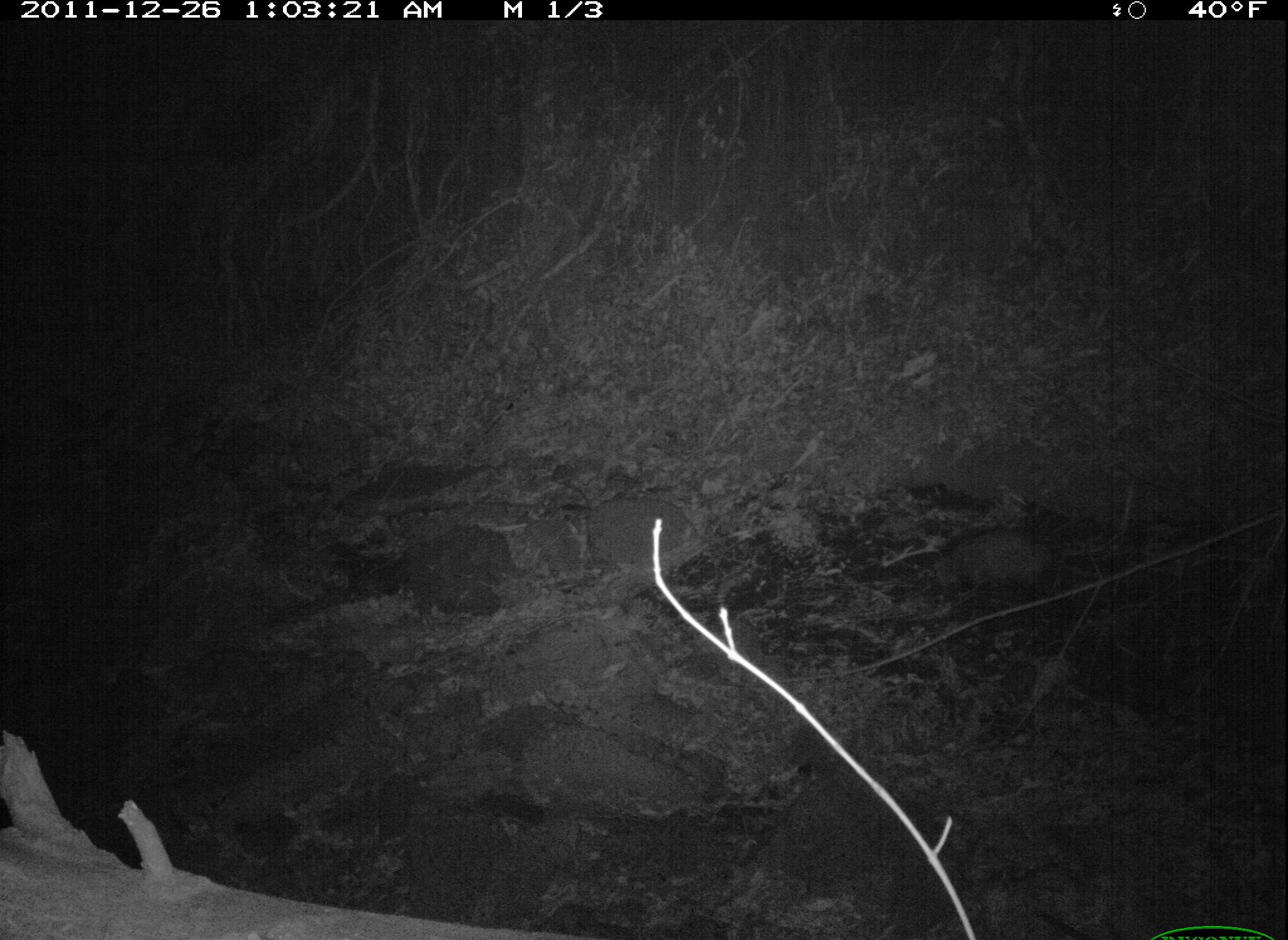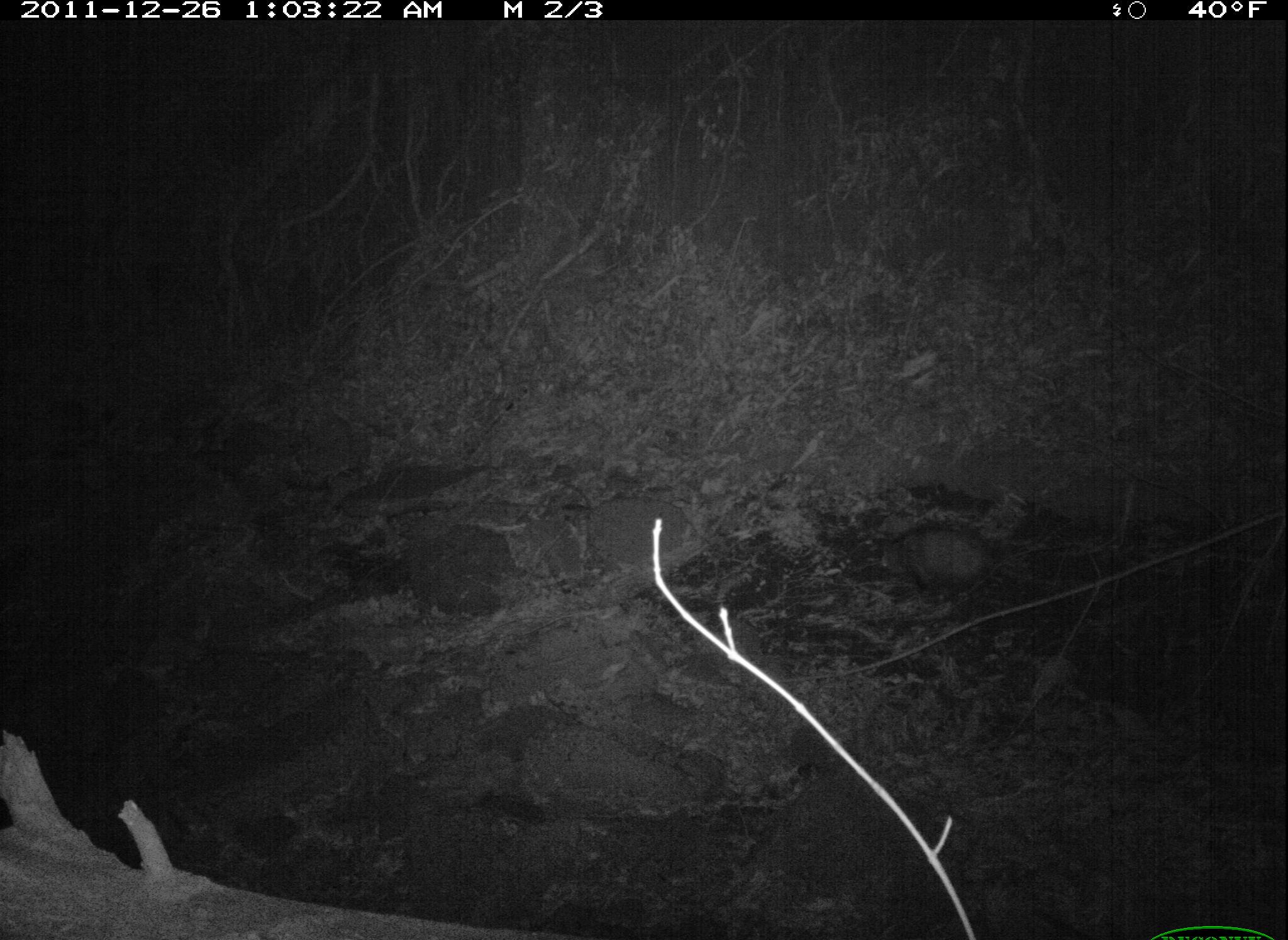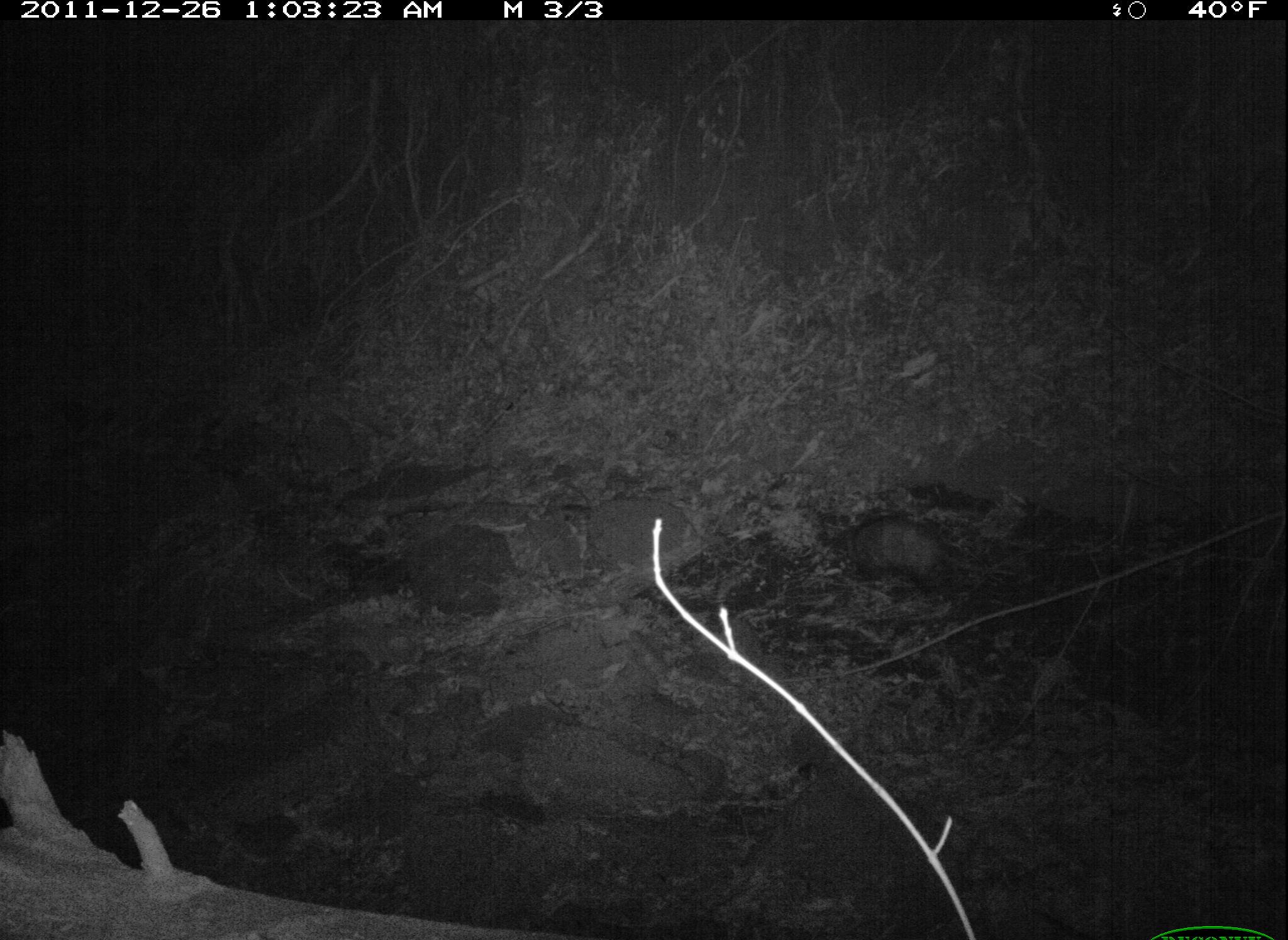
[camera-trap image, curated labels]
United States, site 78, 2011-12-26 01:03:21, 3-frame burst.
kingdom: Animalia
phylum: Chordata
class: Mammalia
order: Didelphimorphia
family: Didelphidae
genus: Didelphis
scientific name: Didelphis virginiana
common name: virginia opossum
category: opossum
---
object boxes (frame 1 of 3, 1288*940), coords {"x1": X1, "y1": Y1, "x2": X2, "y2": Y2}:
opossum: {"x1": 918, "y1": 522, "x2": 1067, "y2": 609}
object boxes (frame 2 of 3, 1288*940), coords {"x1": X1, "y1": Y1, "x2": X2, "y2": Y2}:
opossum: {"x1": 840, "y1": 507, "x2": 1022, "y2": 619}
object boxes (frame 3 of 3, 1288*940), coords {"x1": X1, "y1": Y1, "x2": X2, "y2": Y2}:
opossum: {"x1": 803, "y1": 509, "x2": 989, "y2": 609}